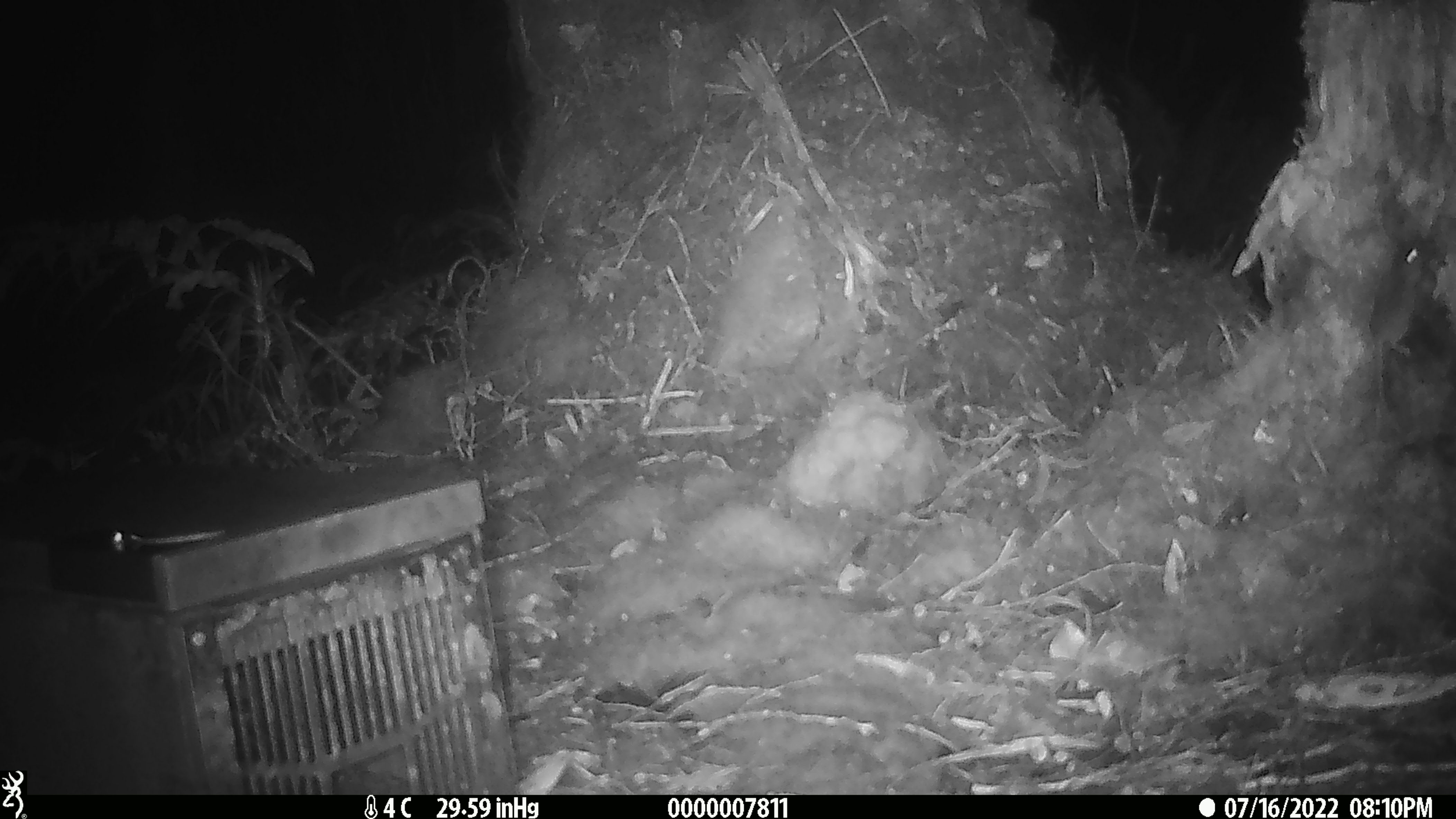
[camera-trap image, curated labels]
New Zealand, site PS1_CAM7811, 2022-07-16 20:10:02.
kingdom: Animalia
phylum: Chordata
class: Mammalia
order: Rodentia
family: Muridae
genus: Mus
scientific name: Mus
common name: mouse